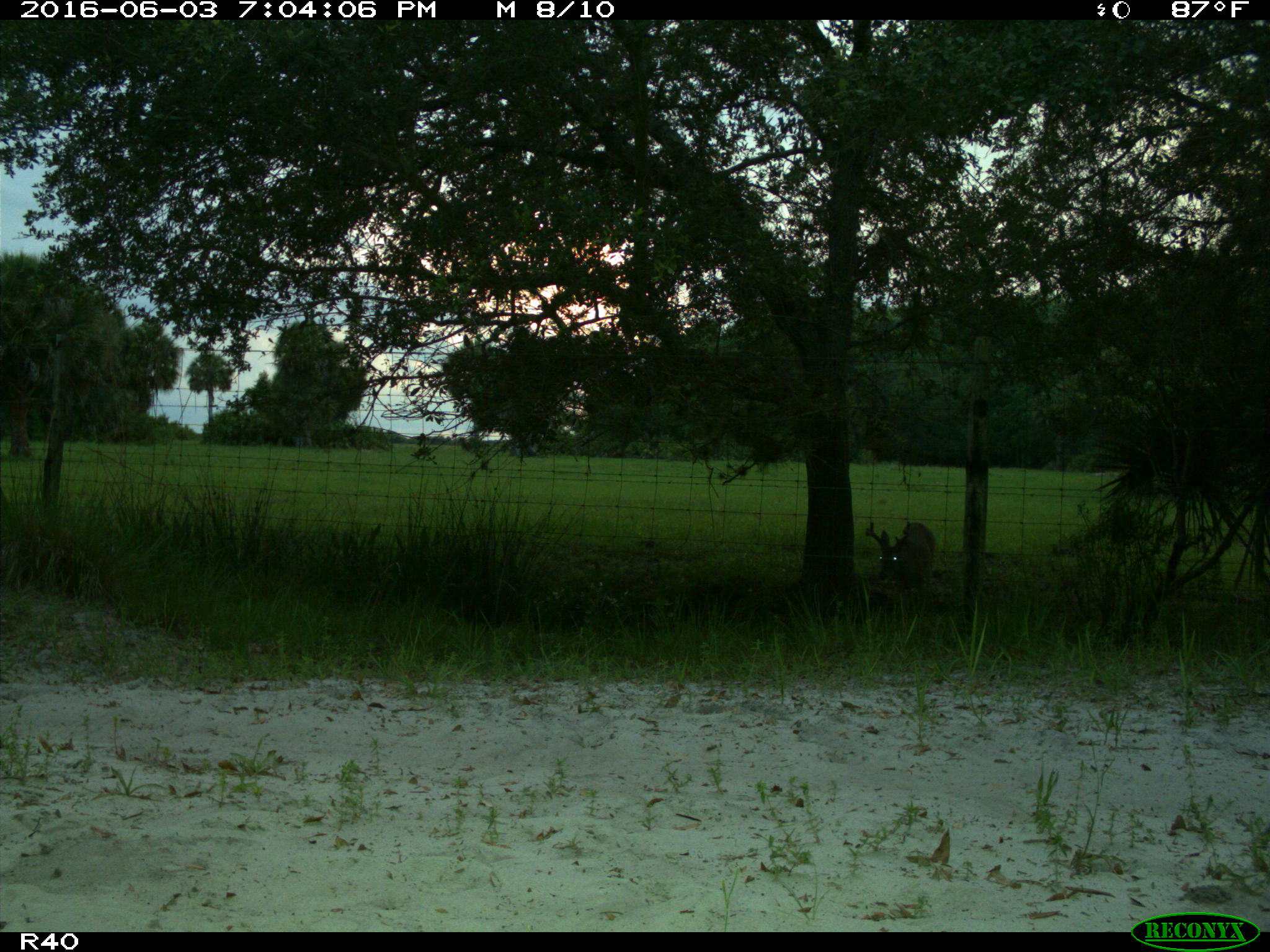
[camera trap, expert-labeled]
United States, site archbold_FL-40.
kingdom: Animalia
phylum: Chordata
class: Mammalia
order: Artiodactyla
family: Cervidae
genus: Odocoileus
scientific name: Odocoileus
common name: deer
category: unidentified deer